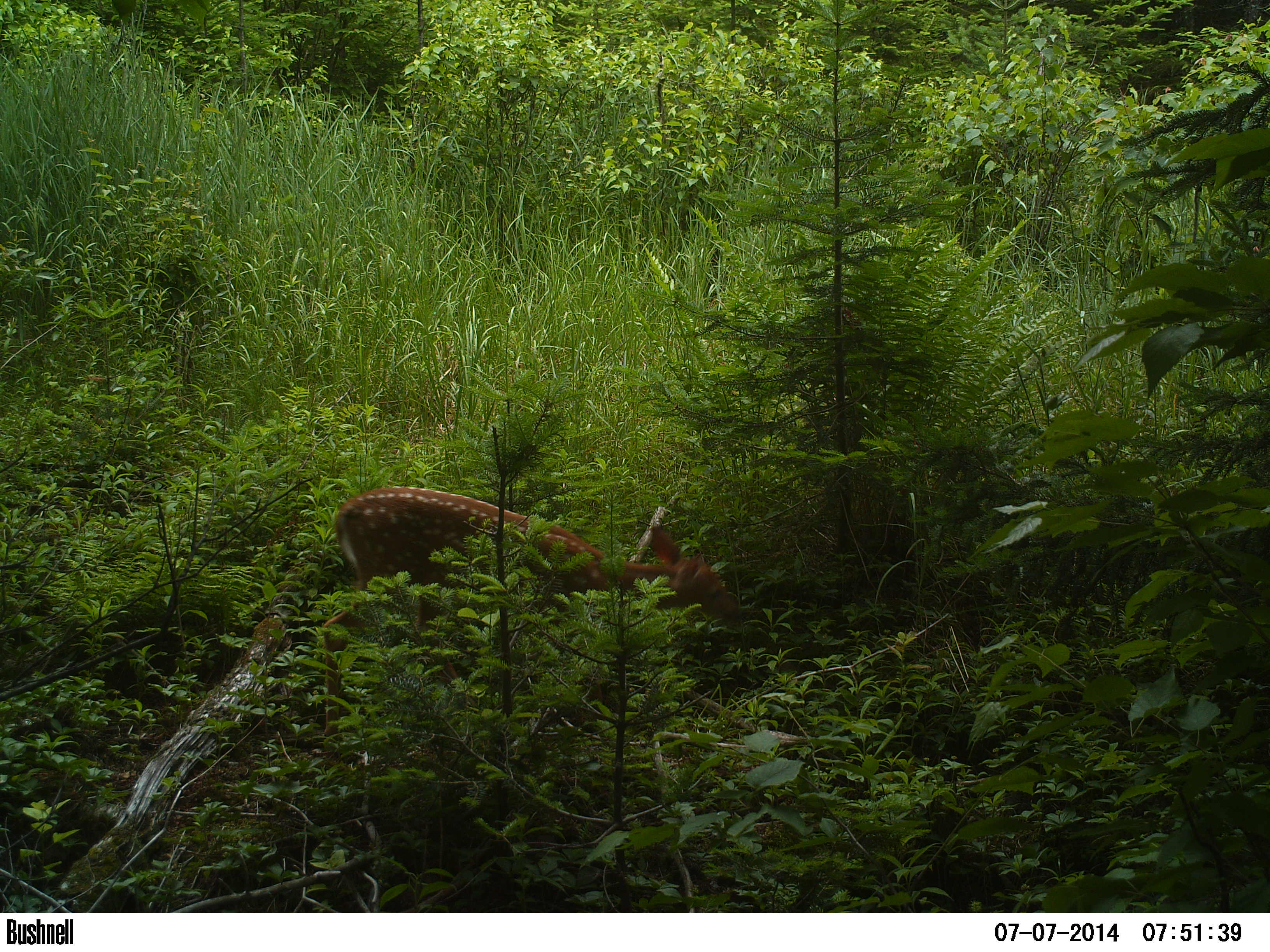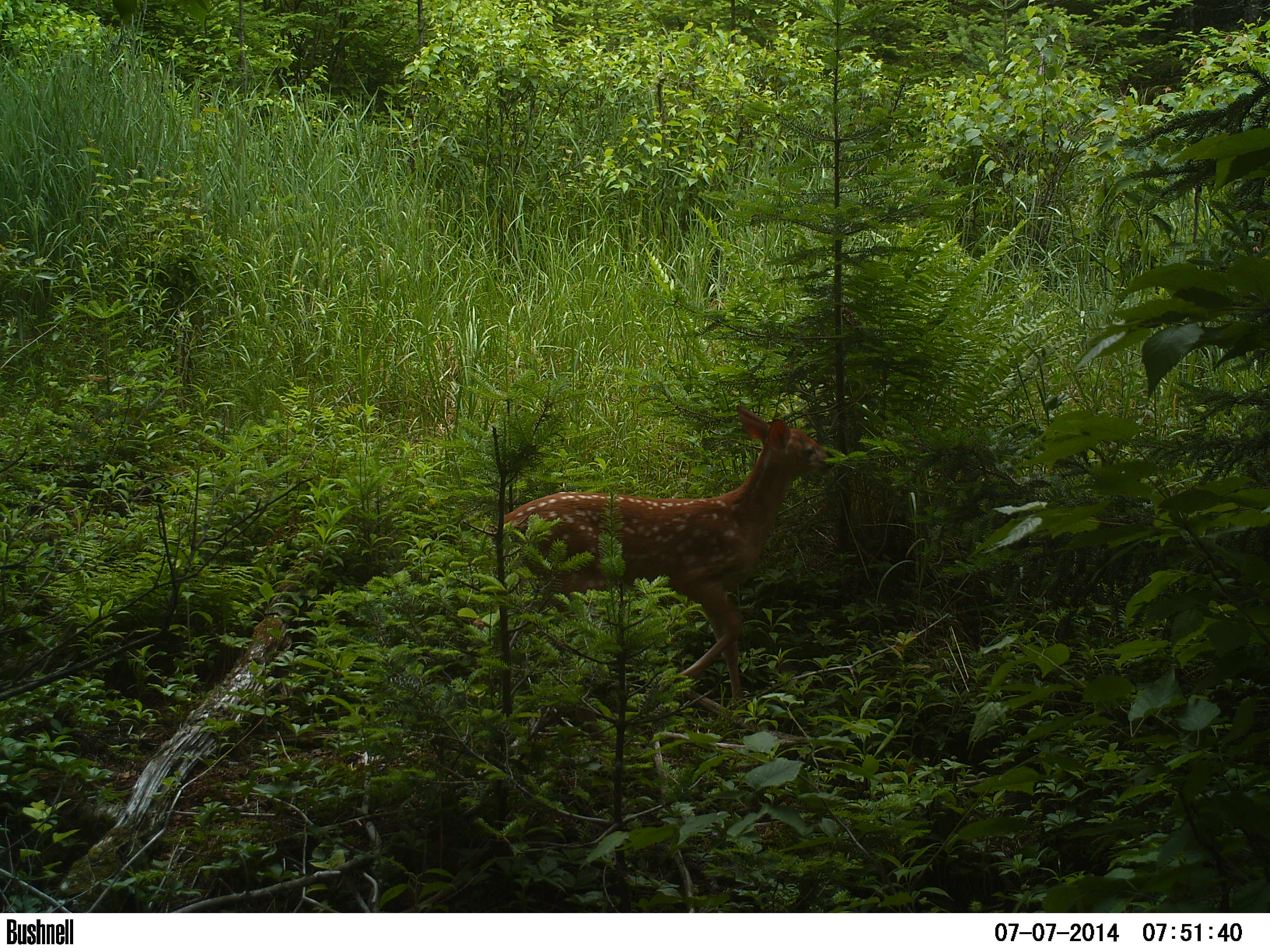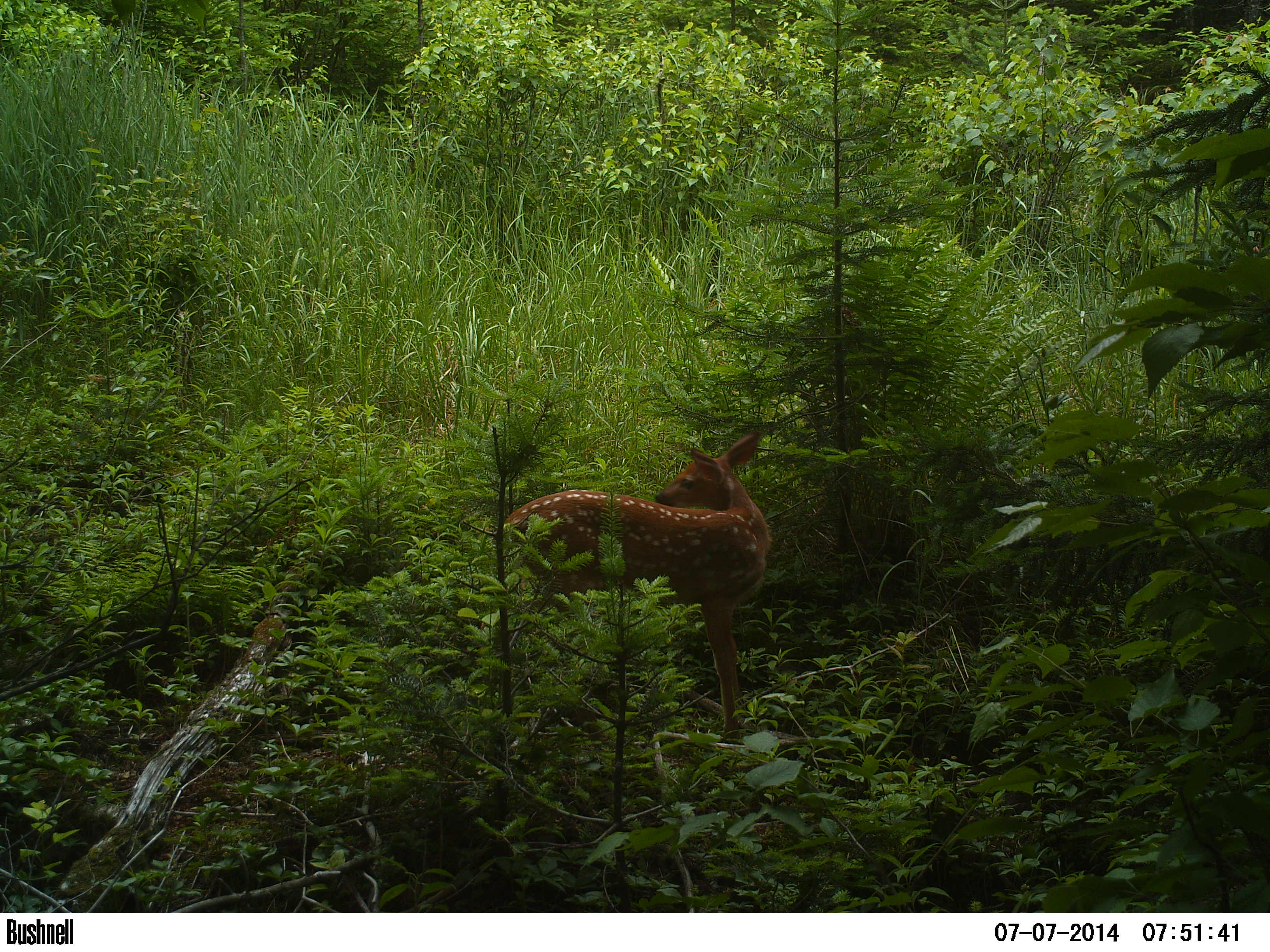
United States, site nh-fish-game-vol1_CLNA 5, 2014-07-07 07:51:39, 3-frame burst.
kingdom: Animalia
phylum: Chordata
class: Mammalia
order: Artiodactyla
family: Cervidae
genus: Odocoileus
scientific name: Odocoileus virginianus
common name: white-tailed deer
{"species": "white-tailed deer (Odocoileus virginianus)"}